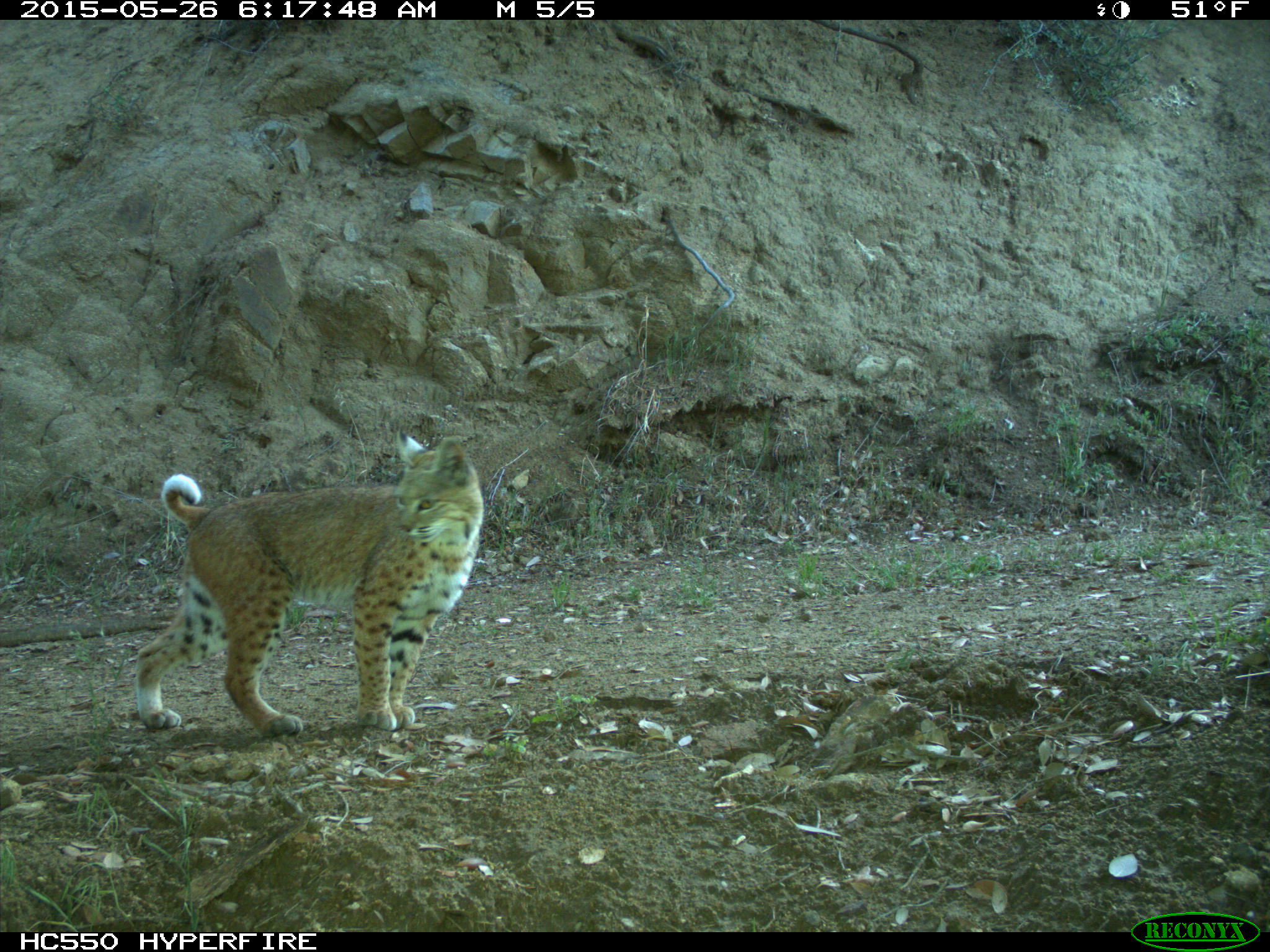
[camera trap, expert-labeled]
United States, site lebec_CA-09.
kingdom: Animalia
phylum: Chordata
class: Mammalia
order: Carnivora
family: Felidae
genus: Lynx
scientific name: Lynx rufus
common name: bobcat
Lynx rufus (bobcat).